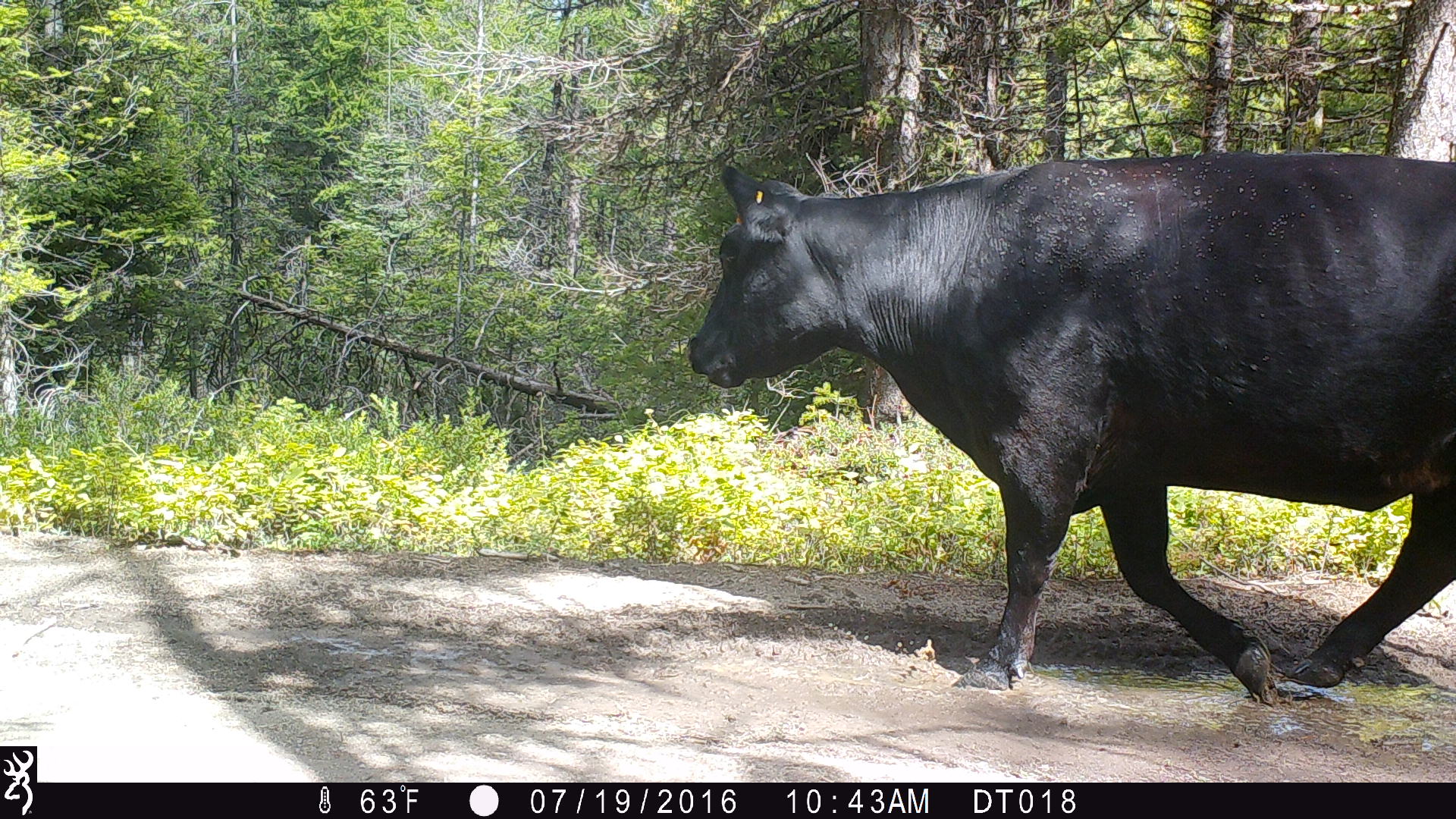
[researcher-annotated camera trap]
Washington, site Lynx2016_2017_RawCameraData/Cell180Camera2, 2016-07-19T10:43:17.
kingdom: Animalia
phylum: Chordata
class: Mammalia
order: Artiodactyla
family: Bovidae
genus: Bos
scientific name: Bos taurus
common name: domestic cattle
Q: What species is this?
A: Domestic cattle (Bos taurus).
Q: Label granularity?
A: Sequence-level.